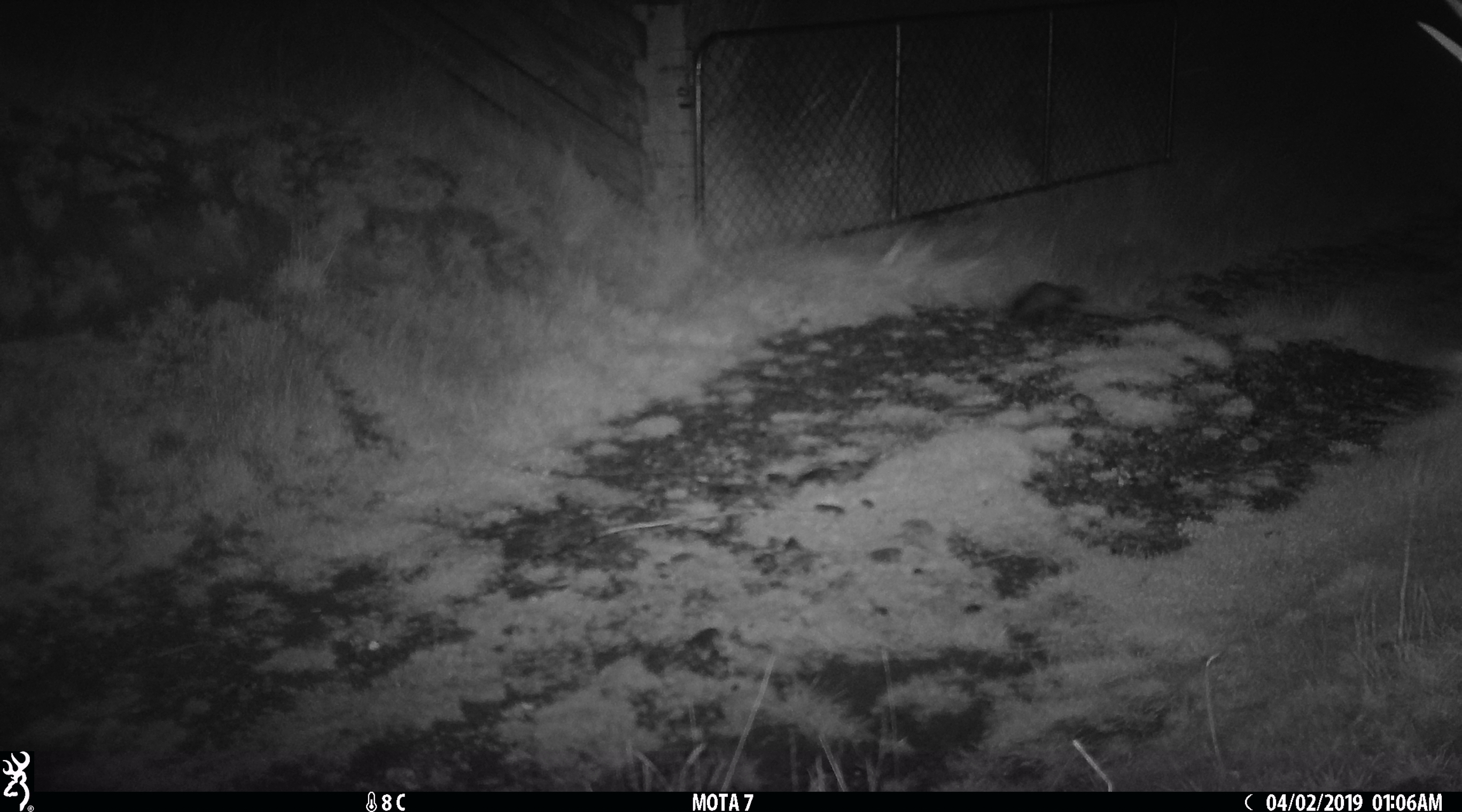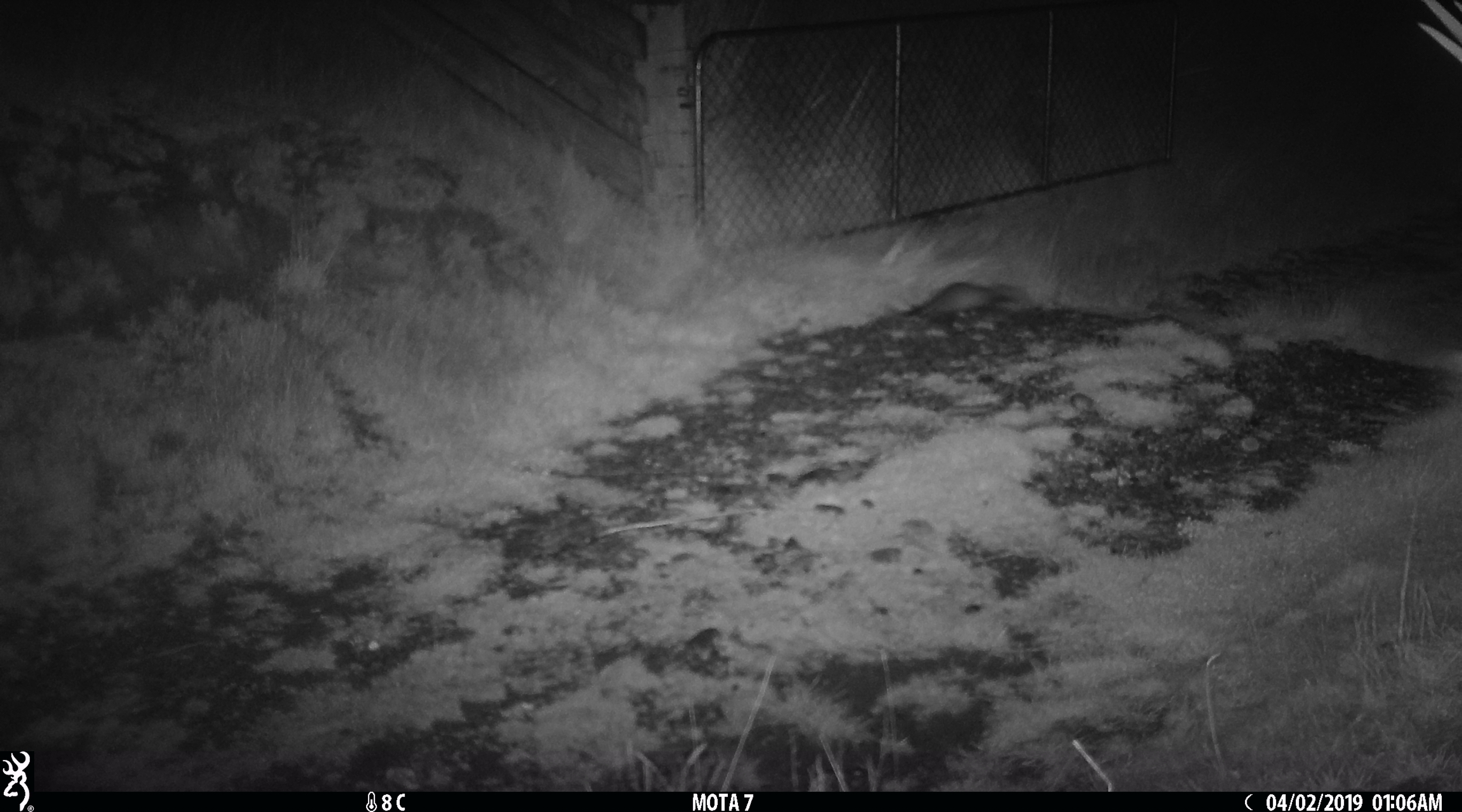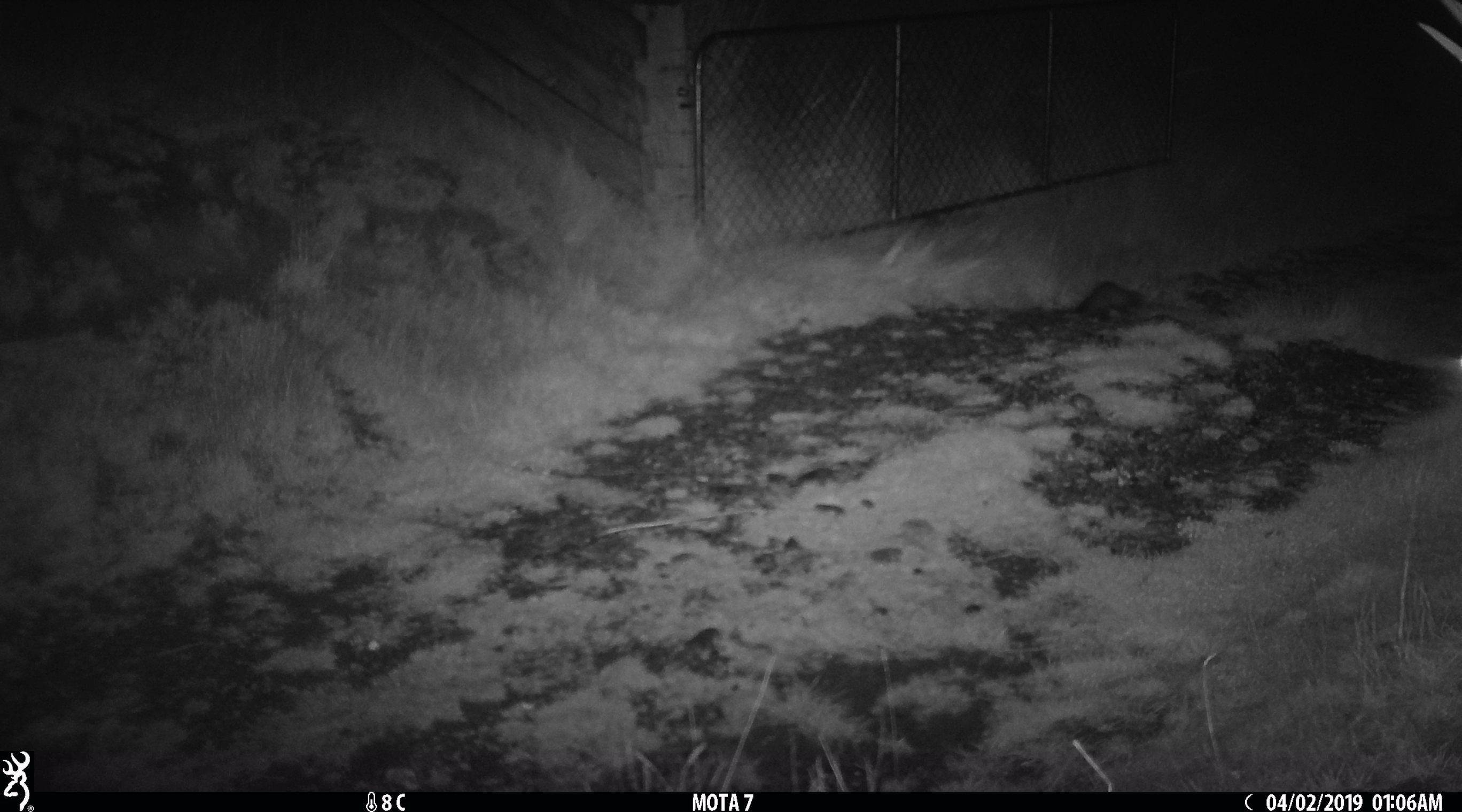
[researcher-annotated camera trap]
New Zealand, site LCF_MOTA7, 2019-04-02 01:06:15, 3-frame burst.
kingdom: Animalia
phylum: Chordata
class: Mammalia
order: Carnivora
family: Mustelidae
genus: Mustela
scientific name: Mustela furo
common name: ferret